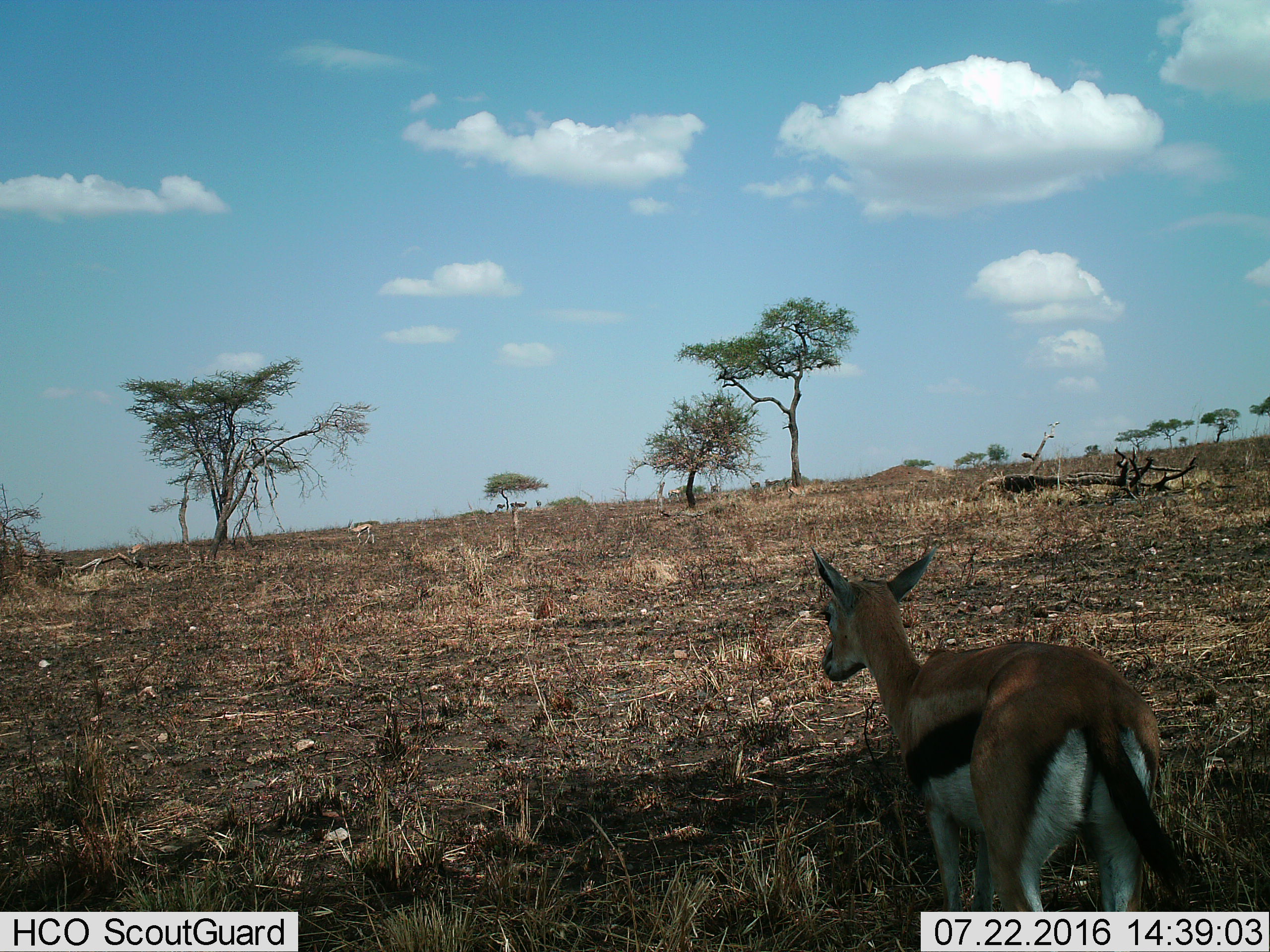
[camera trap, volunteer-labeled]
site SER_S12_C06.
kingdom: Animalia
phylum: Chordata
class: Mammalia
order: Artiodactyla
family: Bovidae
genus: Eudorcas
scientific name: Eudorcas thomsonii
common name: thomson's gazelle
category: gazellethomsons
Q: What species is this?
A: Gazellethomsons (thomson's gazelle) (Eudorcas thomsonii).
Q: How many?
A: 1.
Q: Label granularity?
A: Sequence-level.